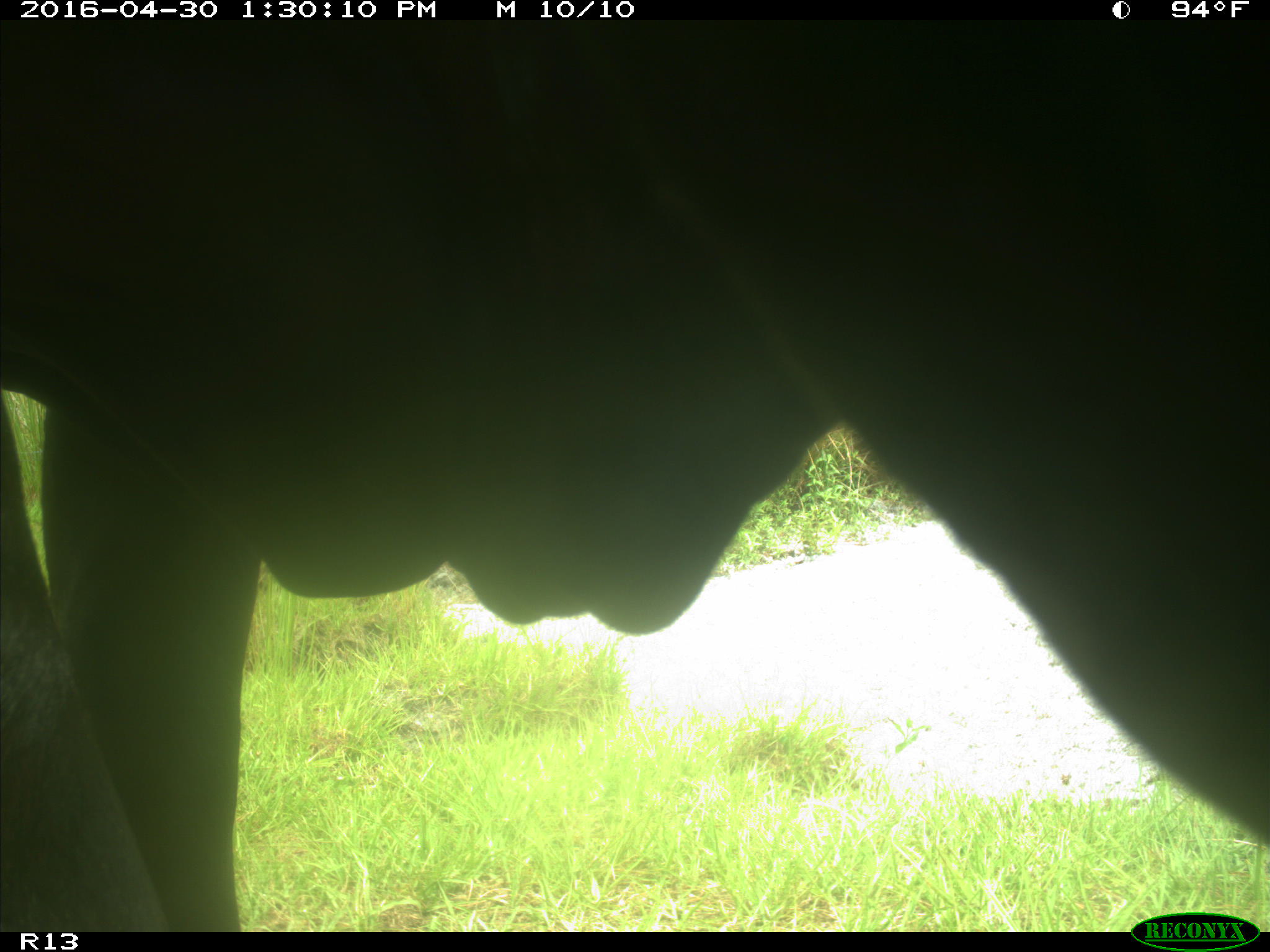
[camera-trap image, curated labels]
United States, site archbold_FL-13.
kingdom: Animalia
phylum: Chordata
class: Mammalia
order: Artiodactyla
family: Bovidae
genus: Bos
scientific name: Bos taurus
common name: domestic cow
Bos taurus (domestic cow).